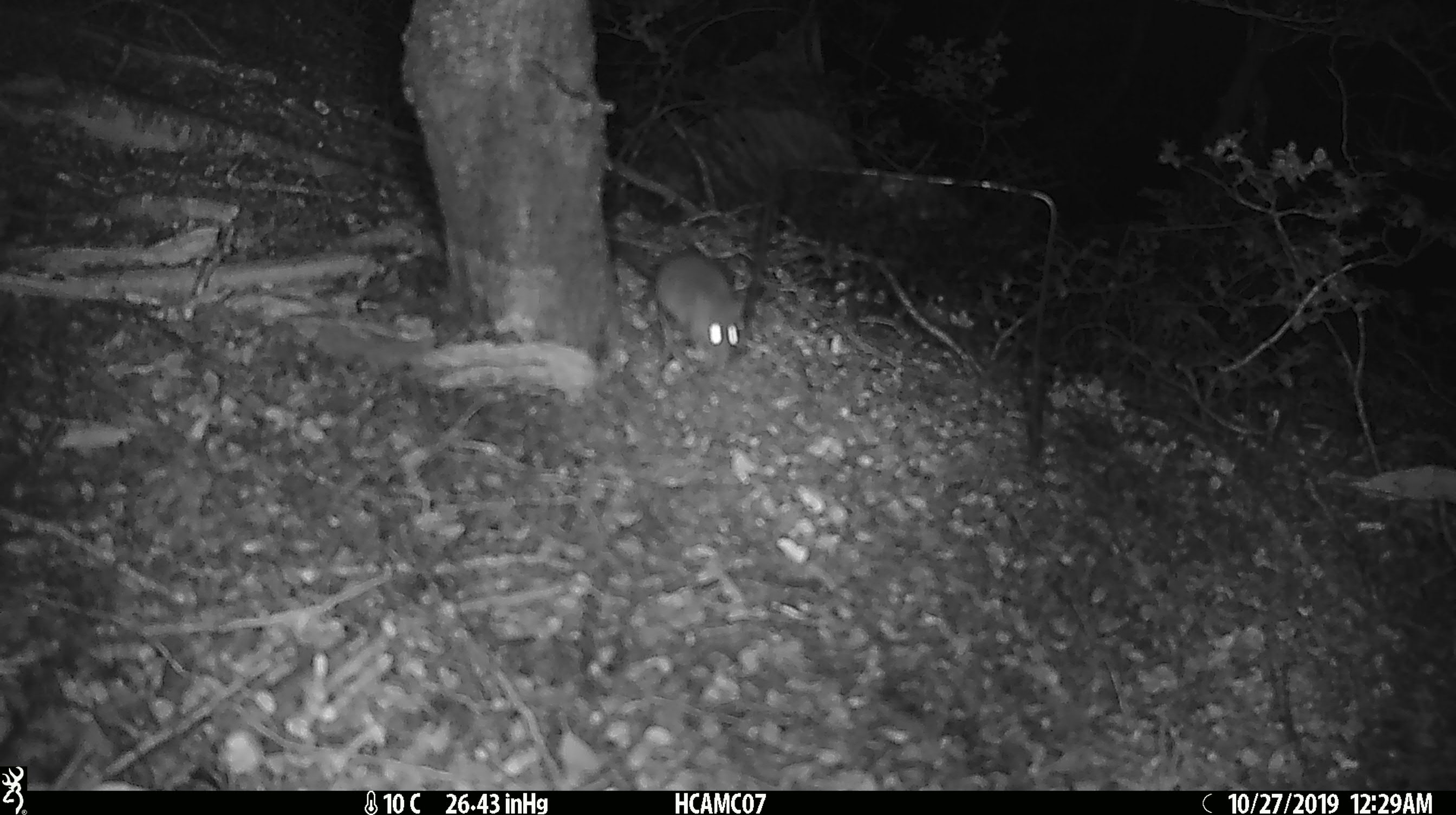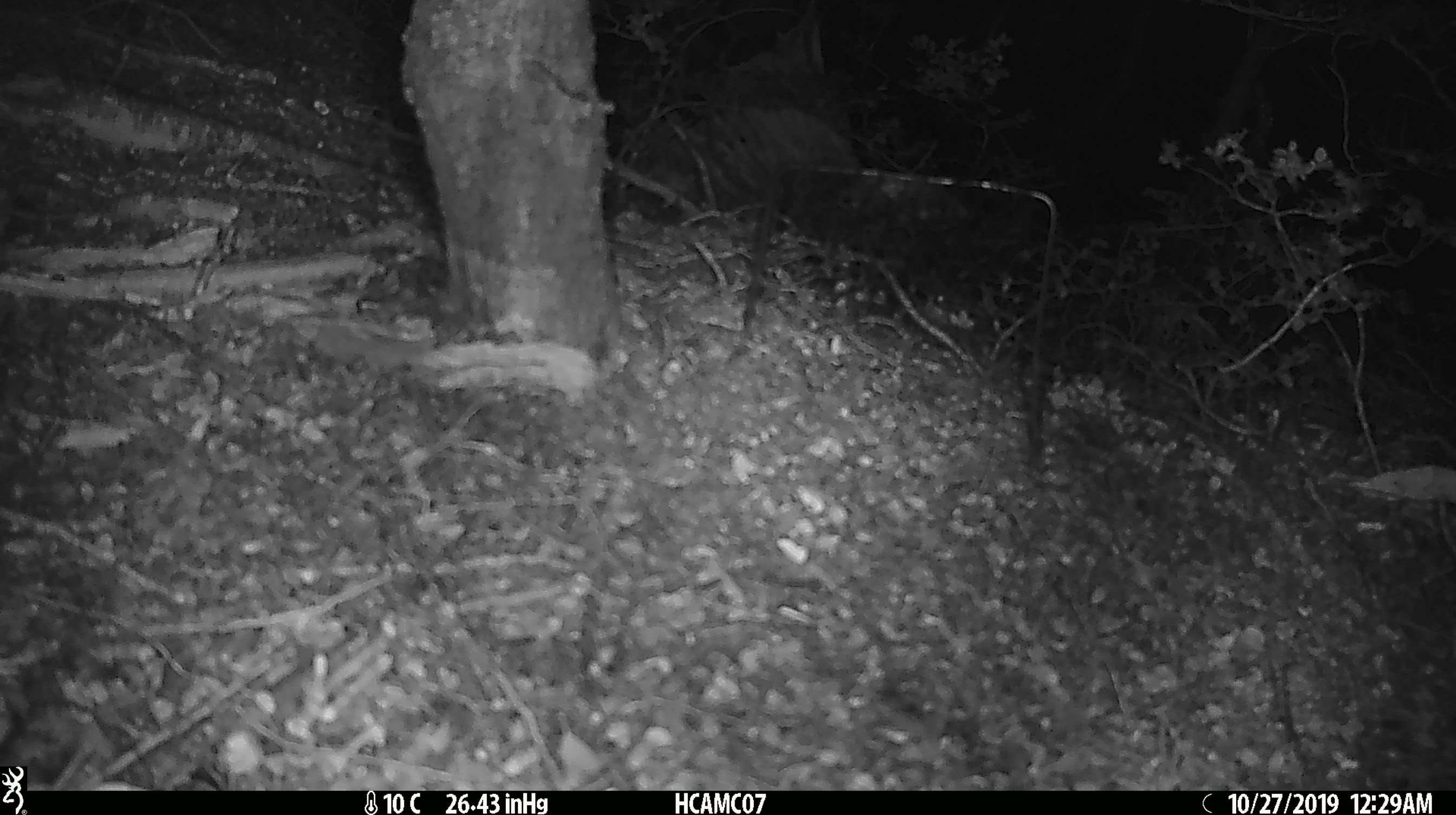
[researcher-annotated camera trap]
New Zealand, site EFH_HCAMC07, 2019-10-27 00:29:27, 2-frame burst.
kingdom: Animalia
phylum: Chordata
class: Mammalia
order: Rodentia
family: Muridae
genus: Mus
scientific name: Mus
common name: mouse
Mouse (Mus).